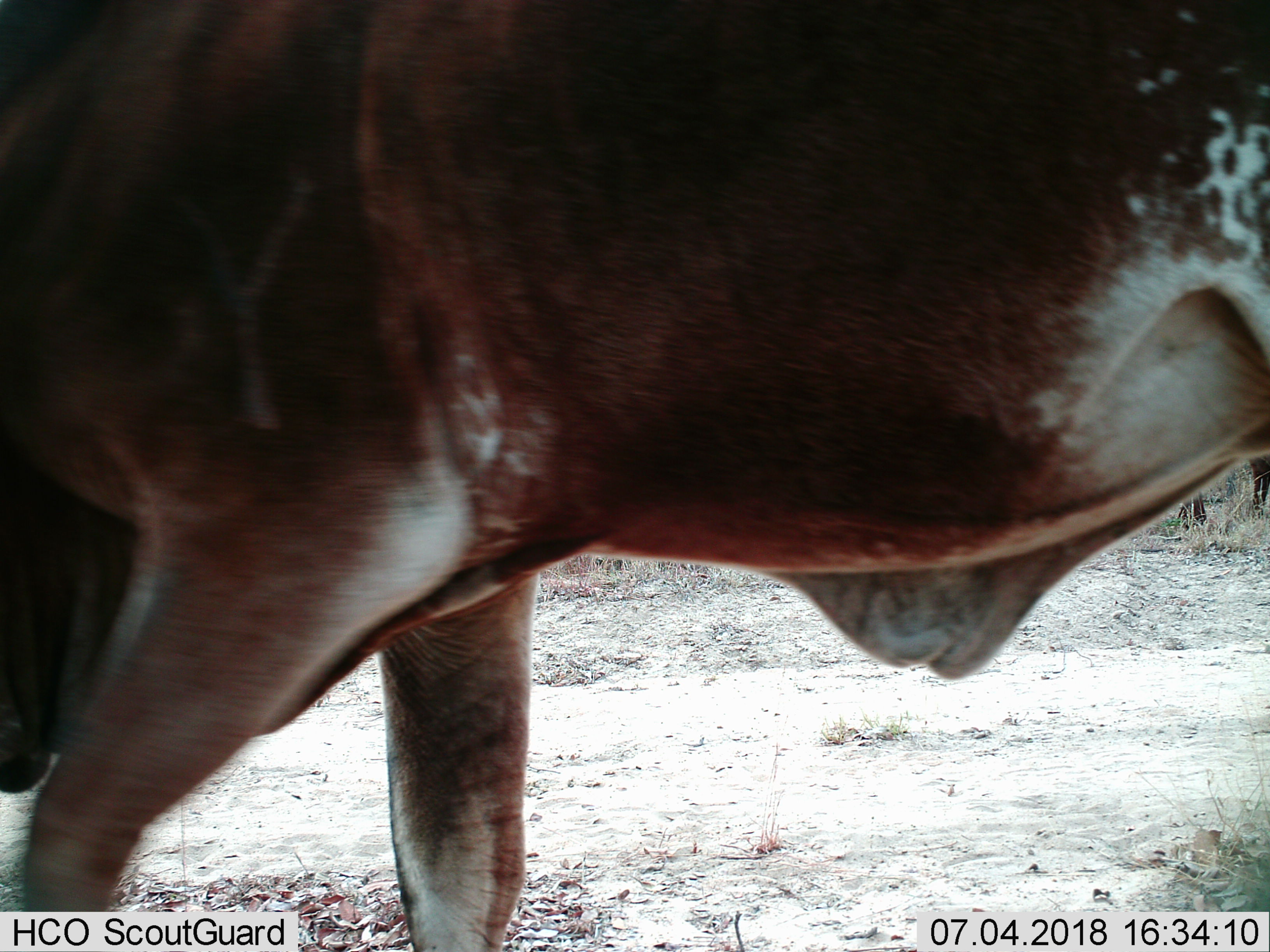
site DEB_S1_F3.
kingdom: Animalia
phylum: Chordata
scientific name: Vertebrata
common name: domestic animal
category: domesticanimal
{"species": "domesticanimal (domestic animal) (Vertebrata)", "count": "2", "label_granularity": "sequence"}